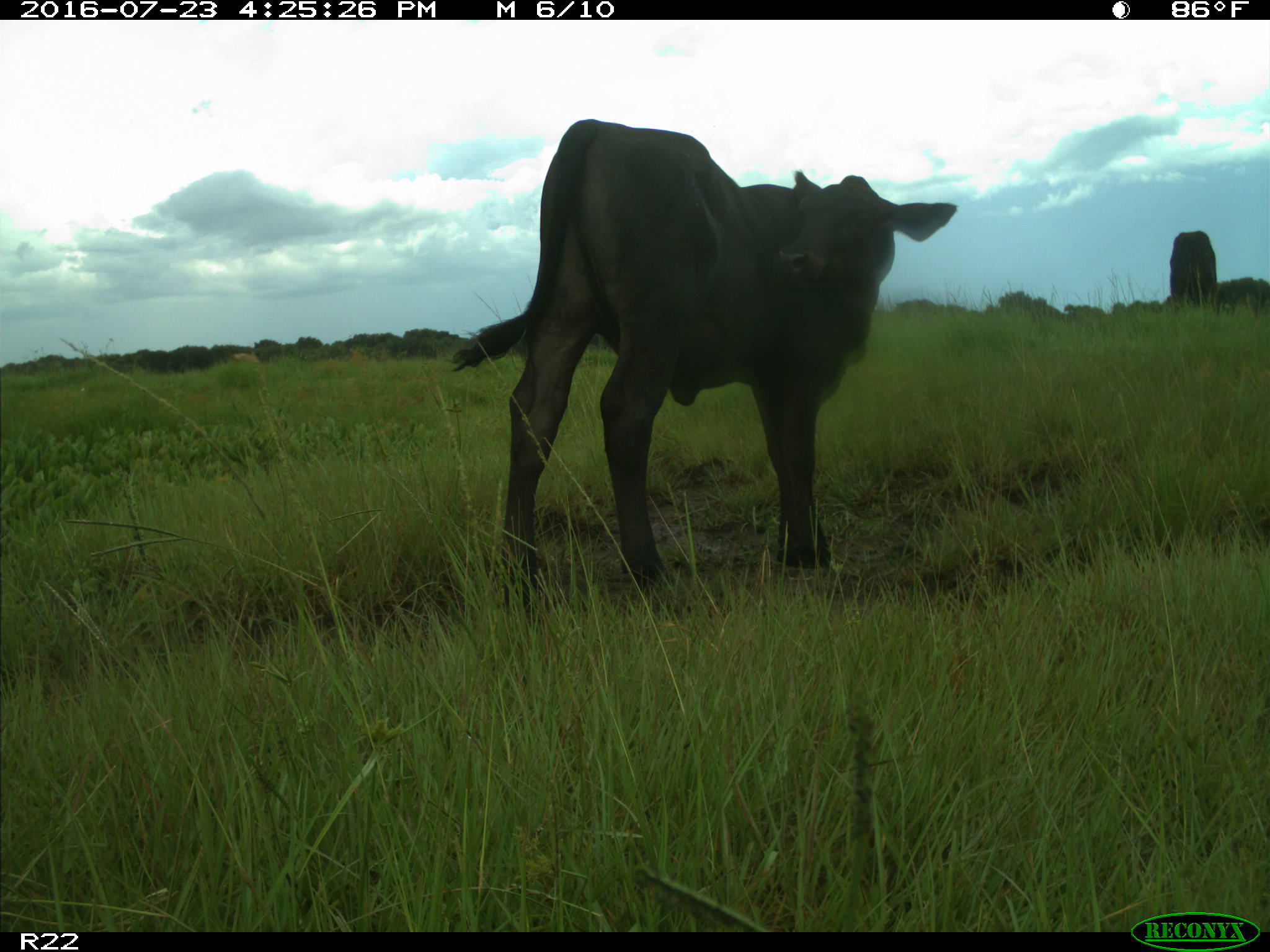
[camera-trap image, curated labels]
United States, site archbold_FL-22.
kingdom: Animalia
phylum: Chordata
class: Mammalia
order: Artiodactyla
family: Bovidae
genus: Bos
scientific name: Bos taurus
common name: domestic cow